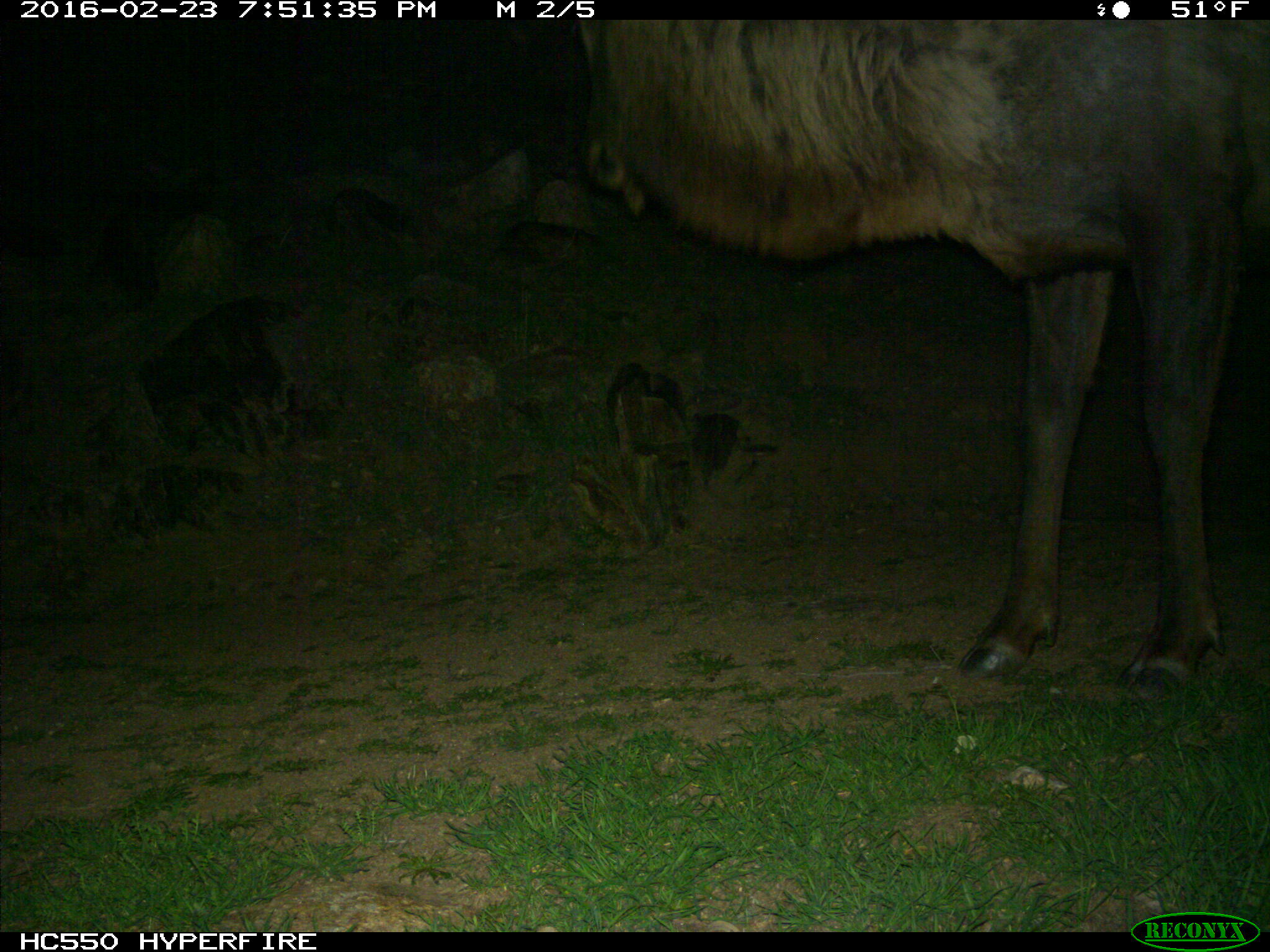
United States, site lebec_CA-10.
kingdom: Animalia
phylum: Chordata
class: Mammalia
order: Artiodactyla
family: Cervidae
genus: Cervus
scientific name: Cervus canadensis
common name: elk